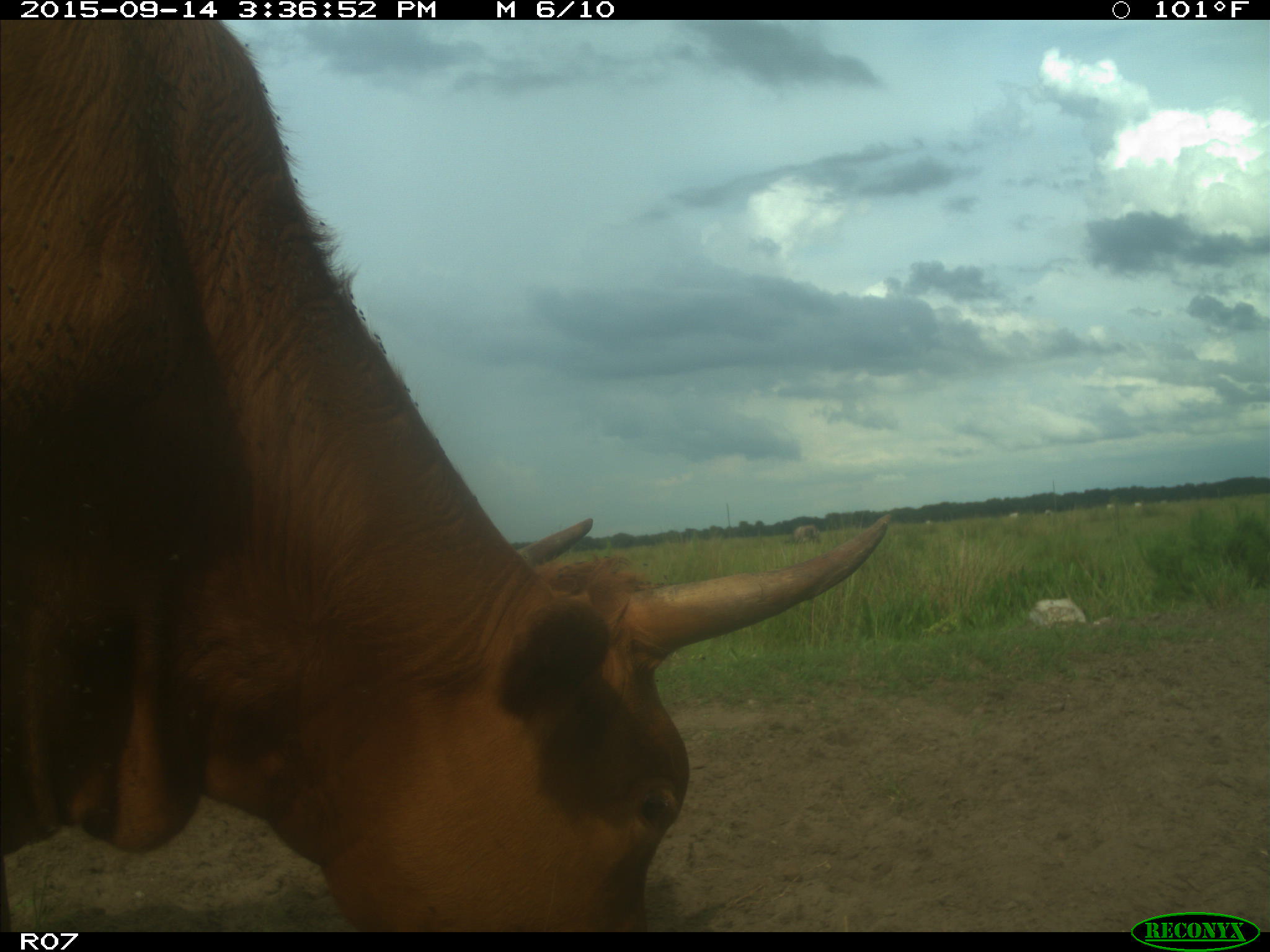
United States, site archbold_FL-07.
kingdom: Animalia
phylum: Chordata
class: Mammalia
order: Artiodactyla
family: Bovidae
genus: Bos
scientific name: Bos taurus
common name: domestic cow